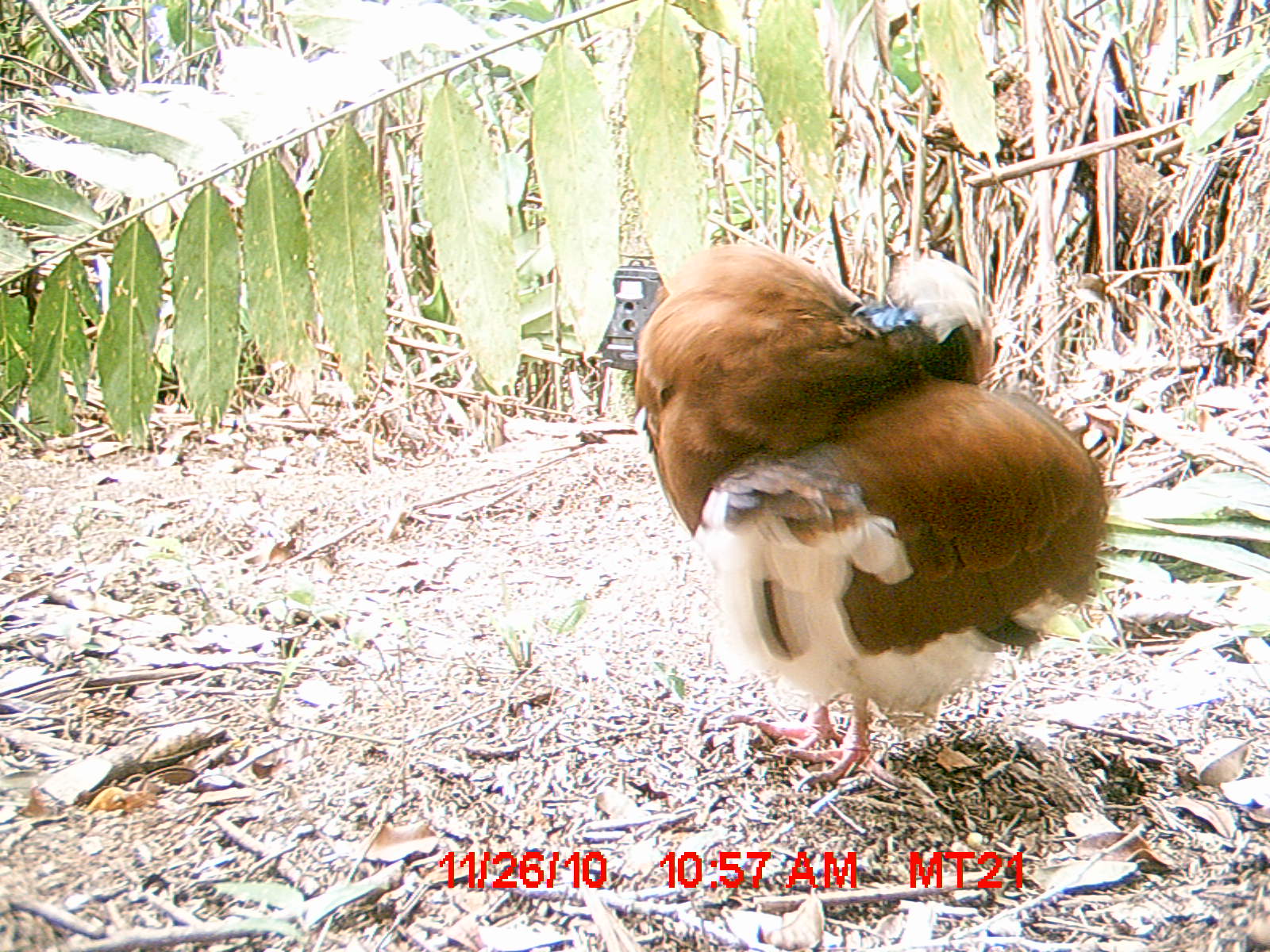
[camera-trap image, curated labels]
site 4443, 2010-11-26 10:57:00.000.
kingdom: Animalia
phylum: Chordata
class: Aves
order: Pelecaniformes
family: Threskiornithidae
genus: Lophotibis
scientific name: Lophotibis cristata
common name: madagascan ibis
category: lophotibis cristataa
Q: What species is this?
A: Lophotibis cristataa (madagascan ibis) (Lophotibis cristata).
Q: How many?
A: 1.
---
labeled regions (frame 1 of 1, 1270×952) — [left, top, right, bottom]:
lophotibis cristataa: [632, 240, 1107, 800]